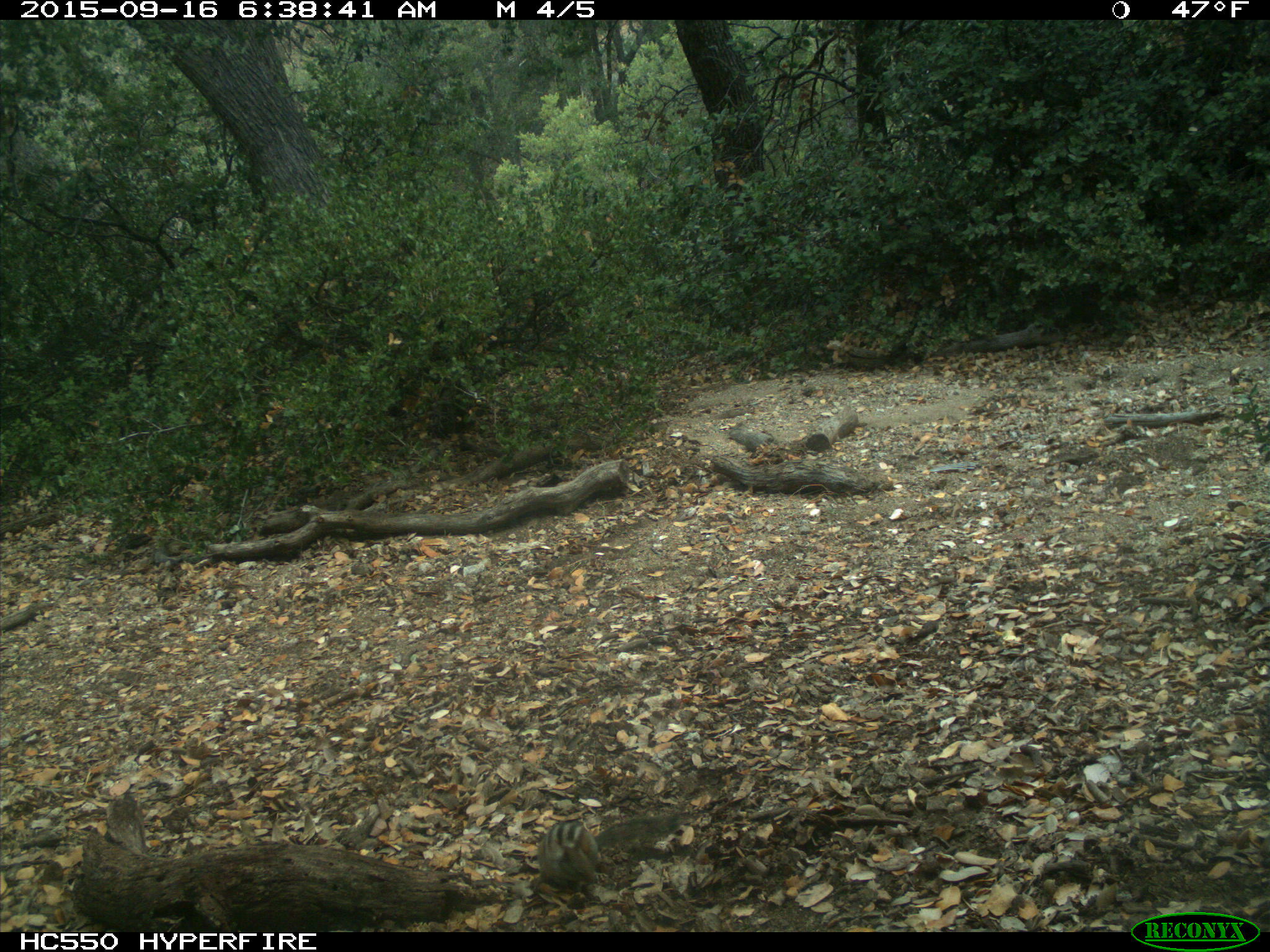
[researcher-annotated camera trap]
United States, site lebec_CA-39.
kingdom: Animalia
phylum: Chordata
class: Mammalia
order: Rodentia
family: Sciuridae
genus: Tamias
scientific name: Tamias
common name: chipmunk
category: unidentified chipmunk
Unidentified chipmunk (chipmunk) (Tamias).